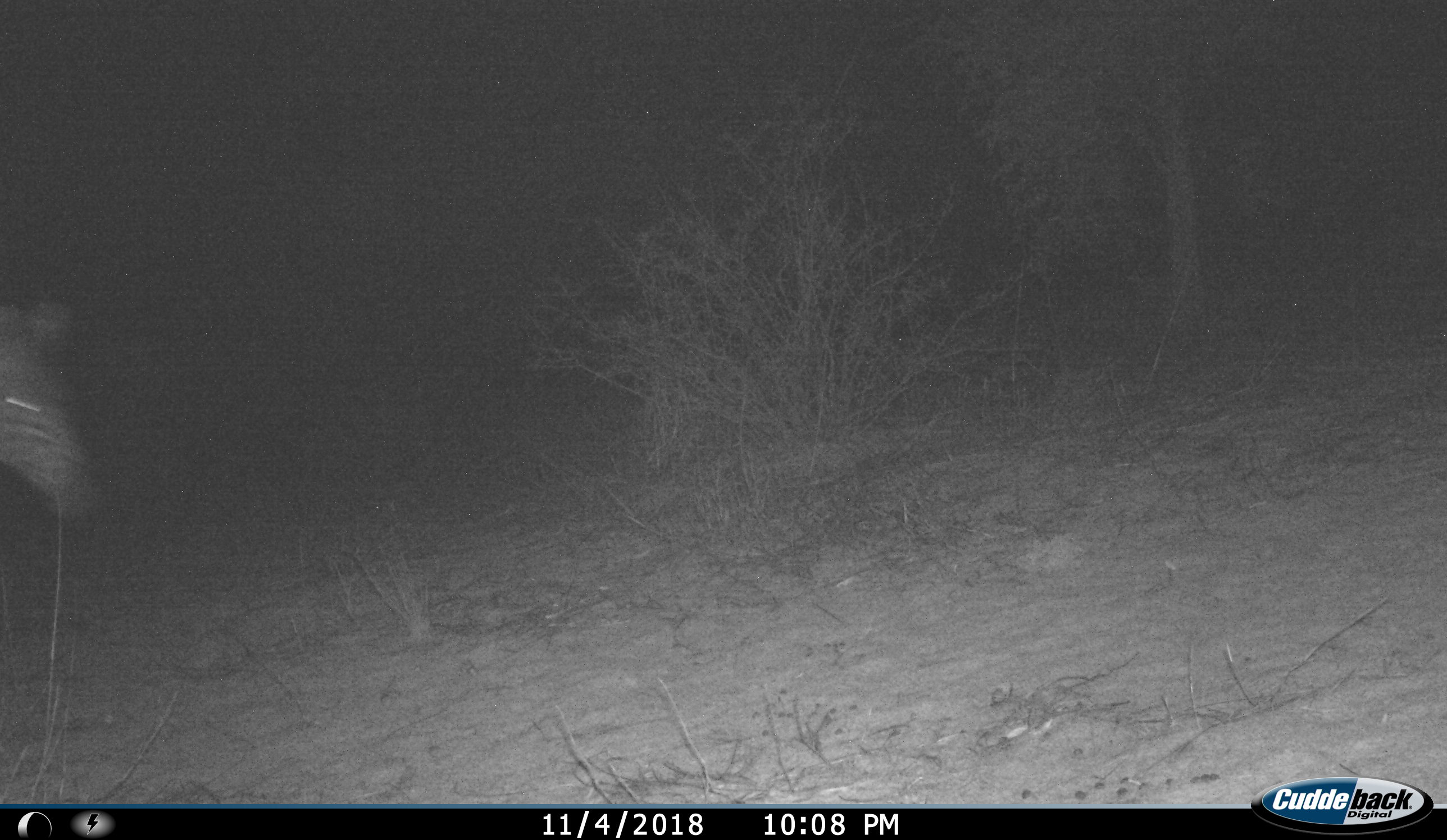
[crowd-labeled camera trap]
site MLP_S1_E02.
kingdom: Animalia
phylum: Chordata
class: Mammalia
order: Perissodactyla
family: Equidae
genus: Equus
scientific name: Equus quagga burchellii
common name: burchell's zebra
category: zebraburchells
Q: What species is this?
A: Zebraburchells (burchell's zebra) (Equus quagga burchellii).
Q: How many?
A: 1.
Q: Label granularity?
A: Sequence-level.